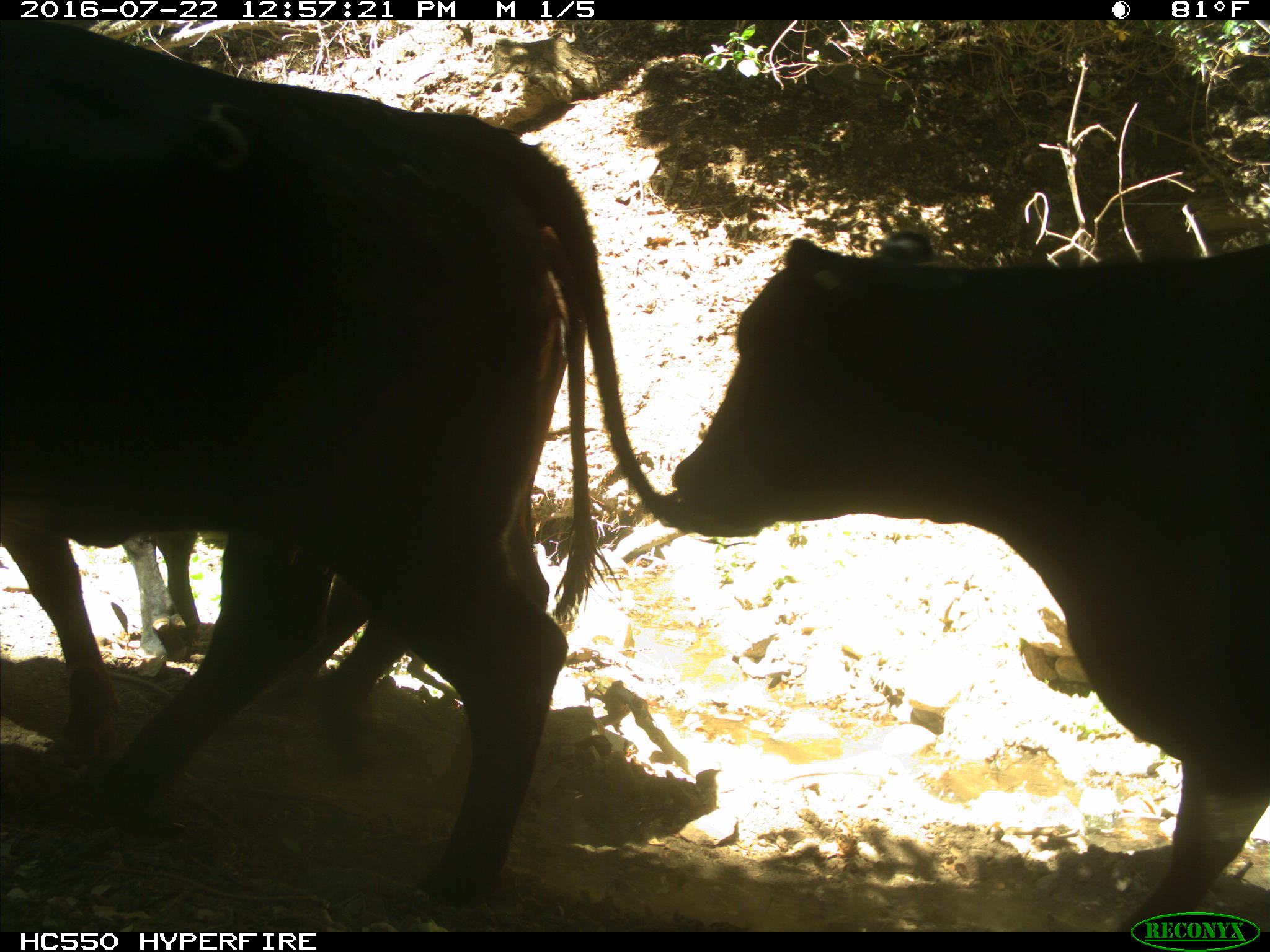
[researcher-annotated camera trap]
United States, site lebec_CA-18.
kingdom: Animalia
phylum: Chordata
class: Mammalia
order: Artiodactyla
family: Bovidae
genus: Bos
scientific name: Bos taurus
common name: domestic cow